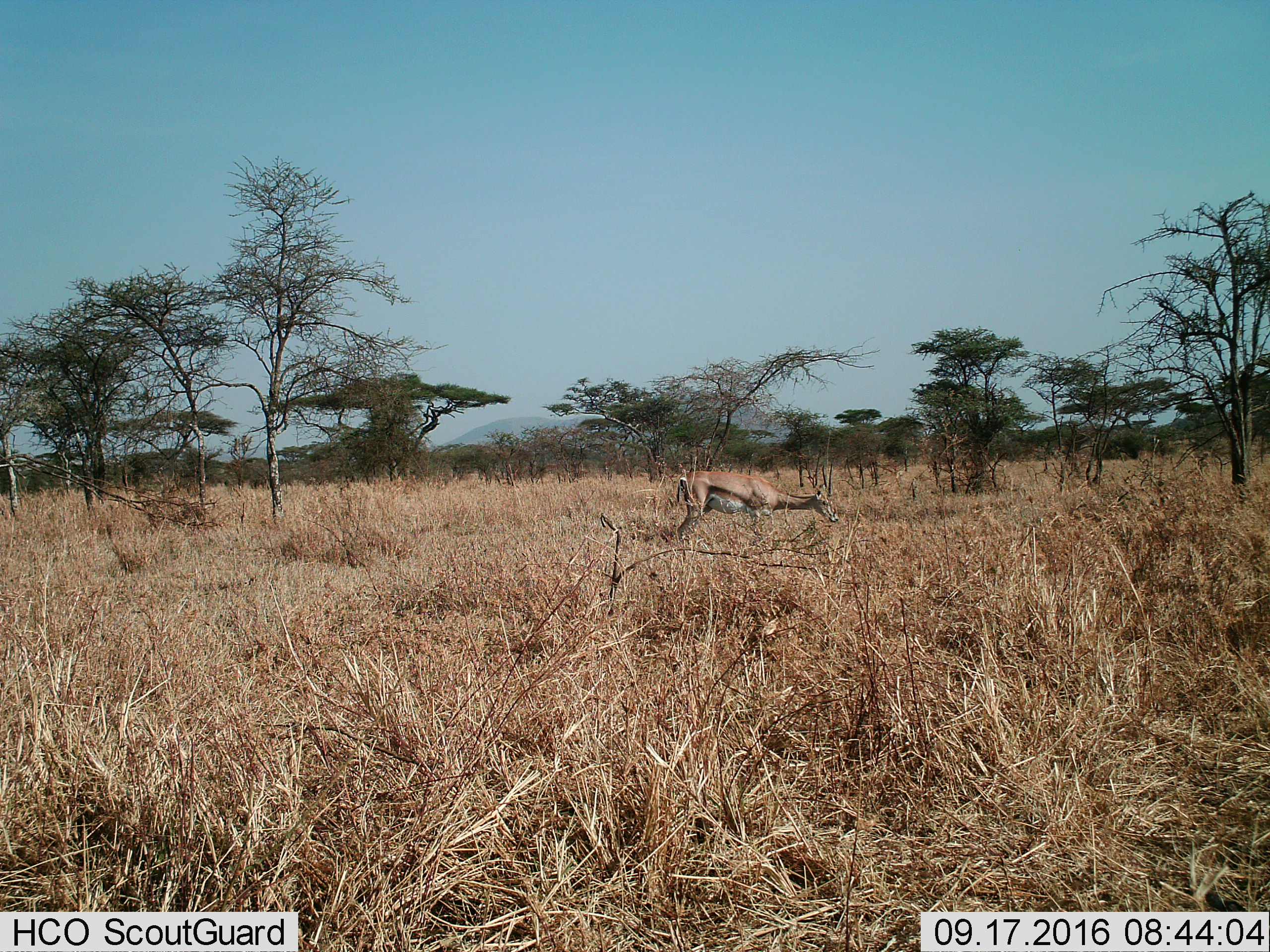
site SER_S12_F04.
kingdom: Animalia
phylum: Chordata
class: Mammalia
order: Artiodactyla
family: Bovidae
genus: Nanger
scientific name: Nanger granti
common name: grant's gazelle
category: gazellegrants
Gazellegrants (grant's gazelle) (Nanger granti), count 1. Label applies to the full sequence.